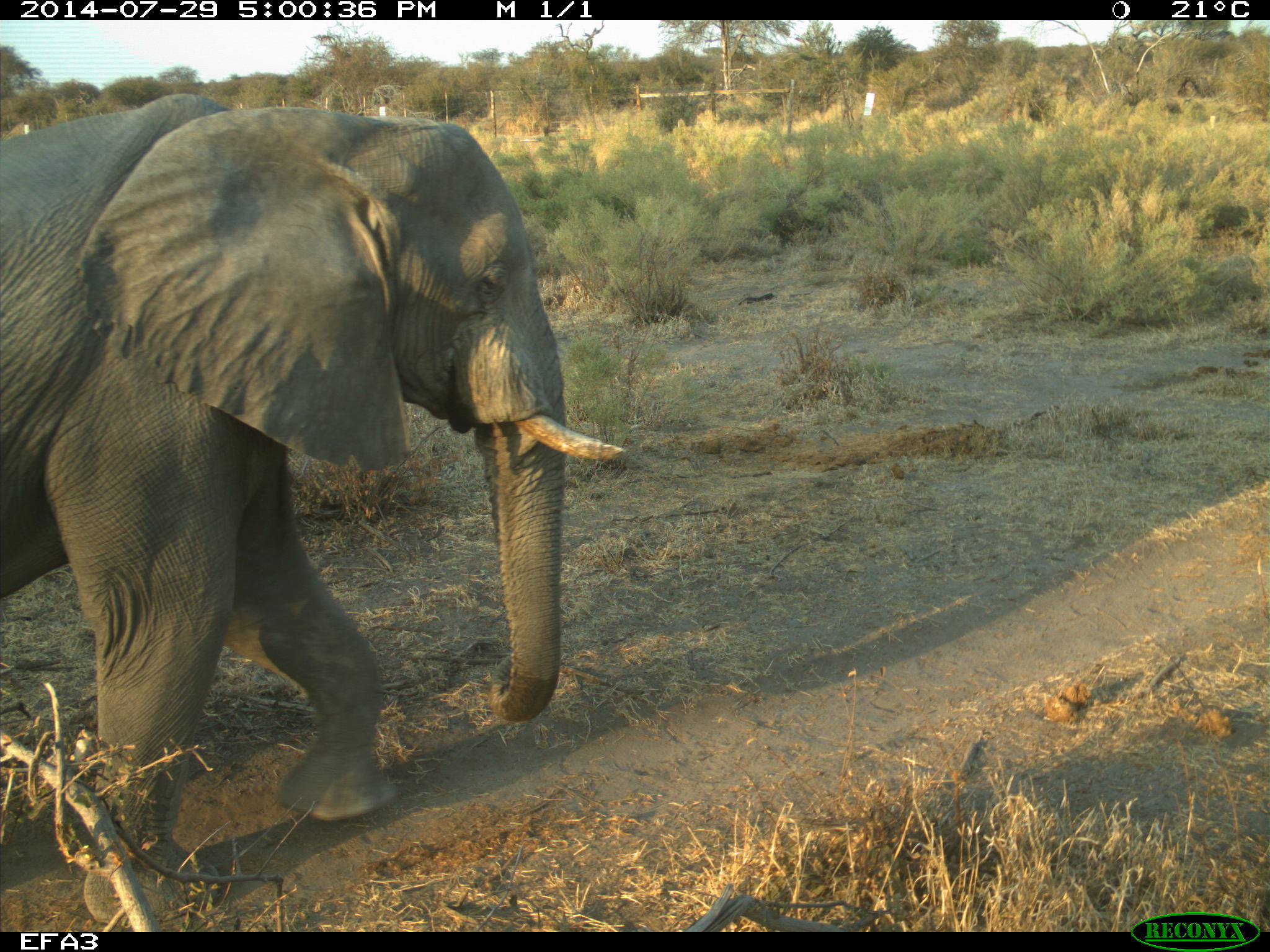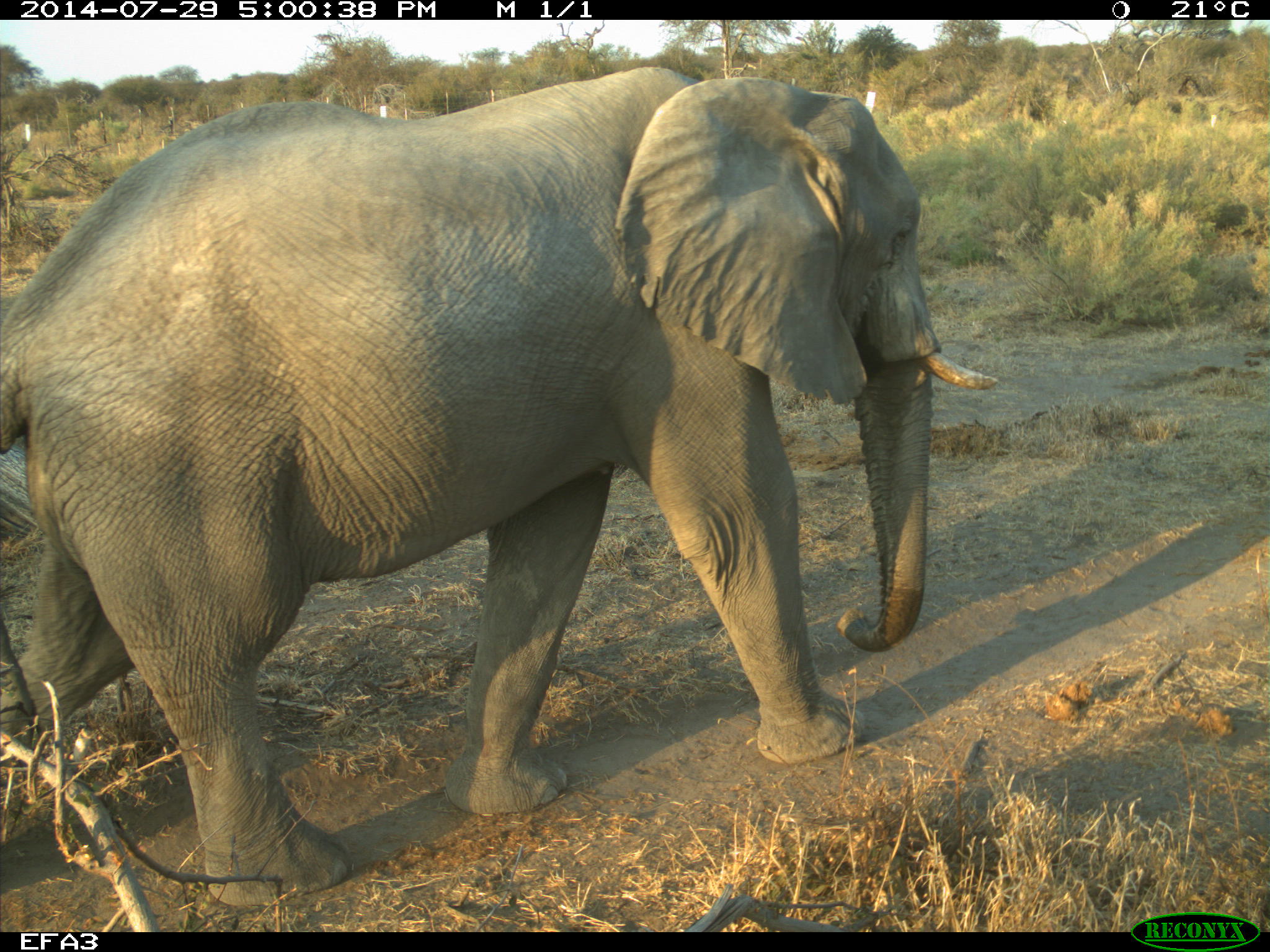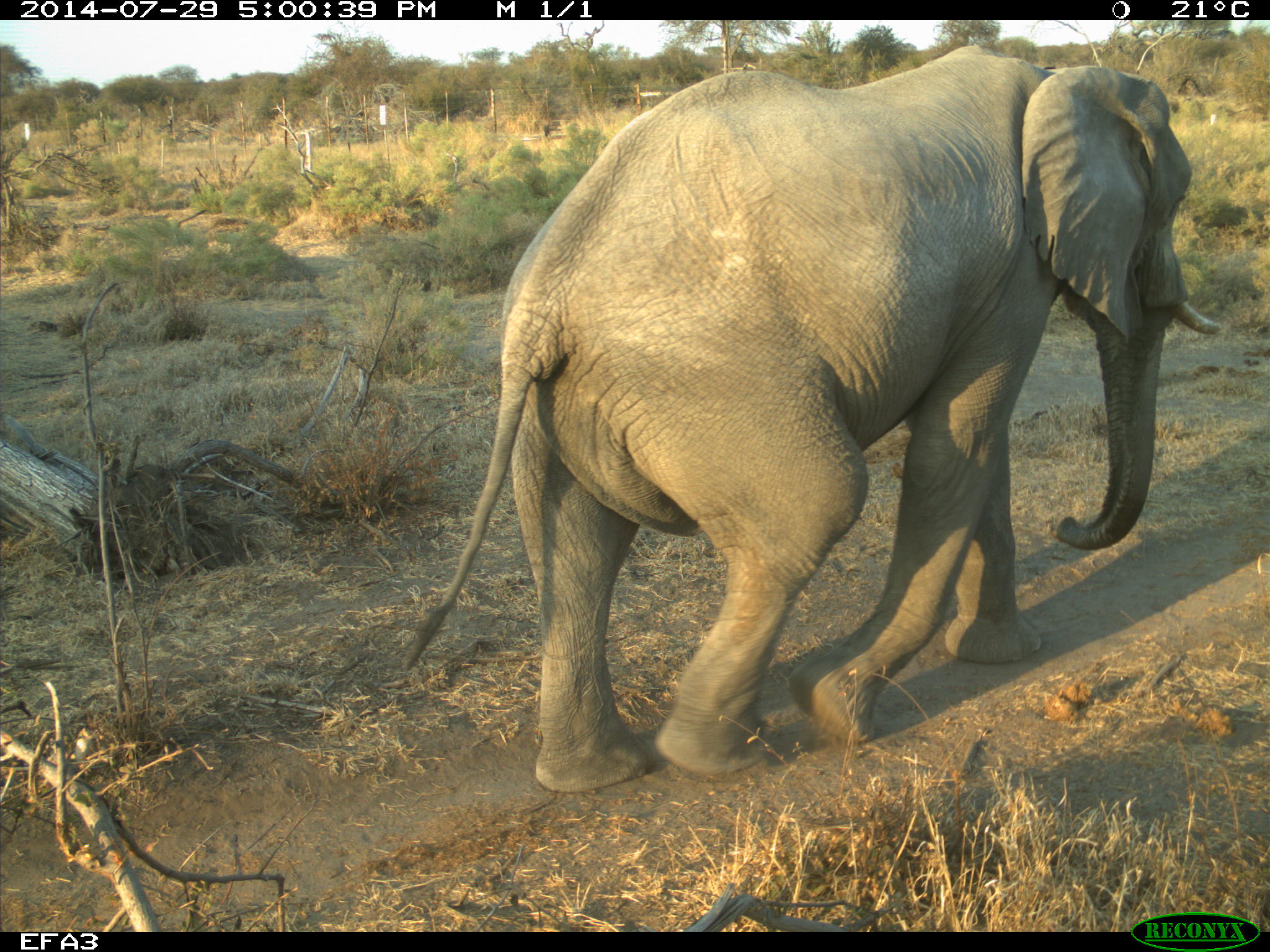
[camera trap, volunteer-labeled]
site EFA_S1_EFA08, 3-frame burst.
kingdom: Animalia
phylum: Chordata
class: Mammalia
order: Proboscidea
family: Elephantidae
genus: Loxodonta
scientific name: Loxodonta africana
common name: african bush elephant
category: elephant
Elephant (african bush elephant) (Loxodonta africana), count 1. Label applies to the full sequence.